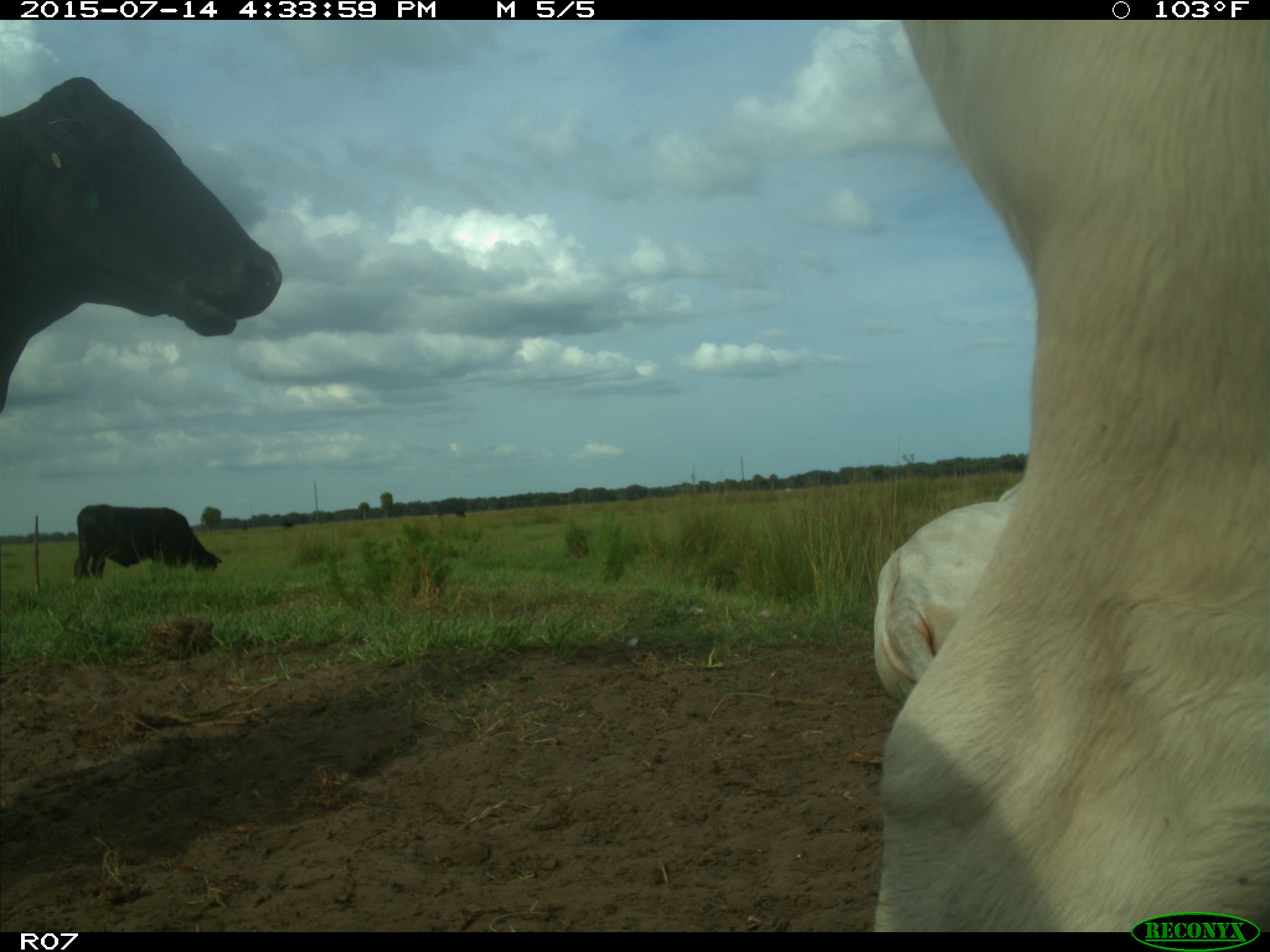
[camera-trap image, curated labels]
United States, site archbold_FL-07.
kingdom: Animalia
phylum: Chordata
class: Mammalia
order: Artiodactyla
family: Bovidae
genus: Bos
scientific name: Bos taurus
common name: domestic cow